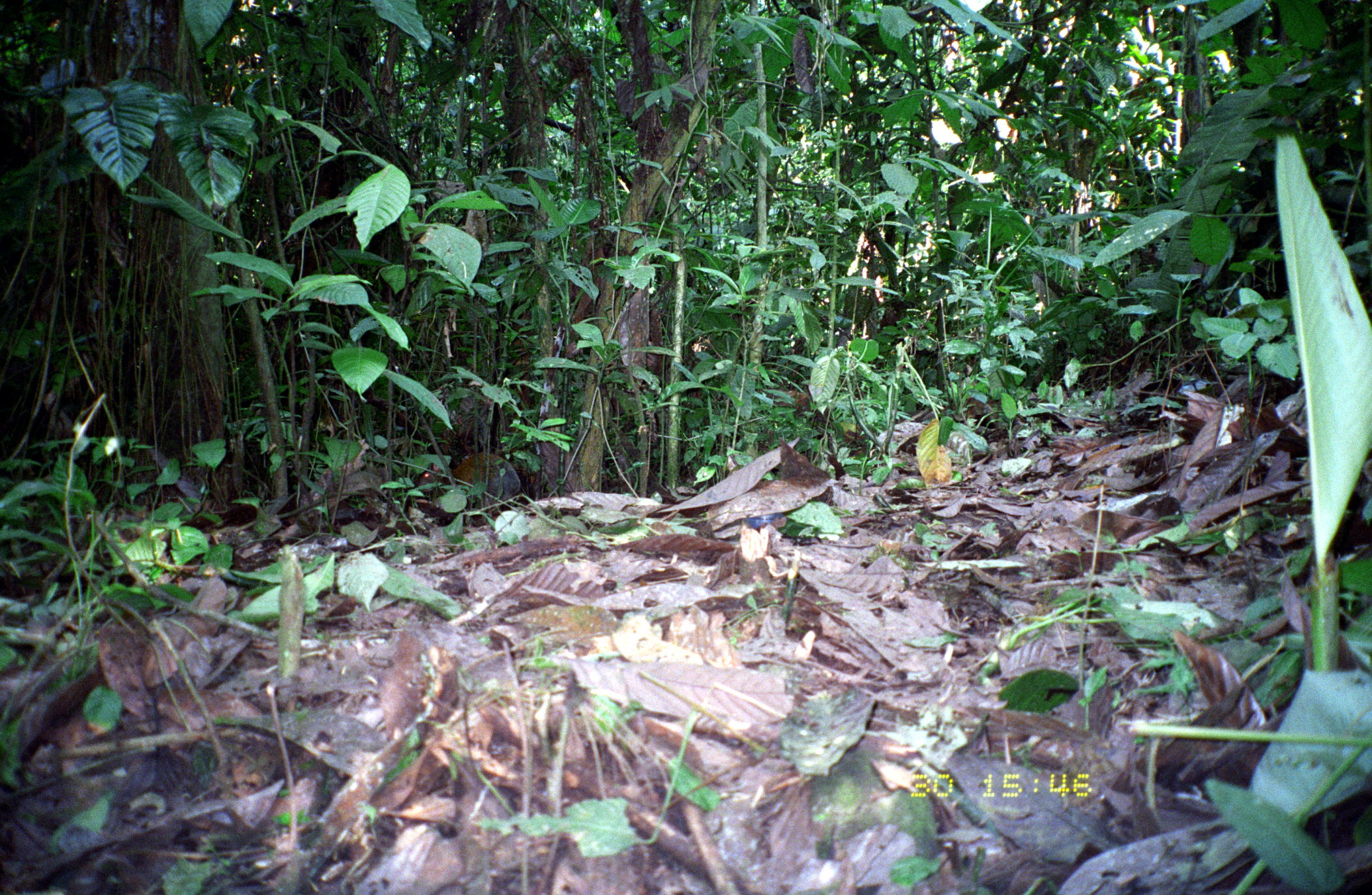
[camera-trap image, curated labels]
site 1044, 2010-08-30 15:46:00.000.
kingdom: Animalia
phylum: Chordata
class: Mammalia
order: Rodentia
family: Dasyproctidae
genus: Dasyprocta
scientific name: Dasyprocta punctata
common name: central american agouti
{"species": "Dasyprocta punctata (central american agouti)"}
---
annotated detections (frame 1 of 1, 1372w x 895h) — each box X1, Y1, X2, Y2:
dasyprocta punctata: 416, 451, 521, 523